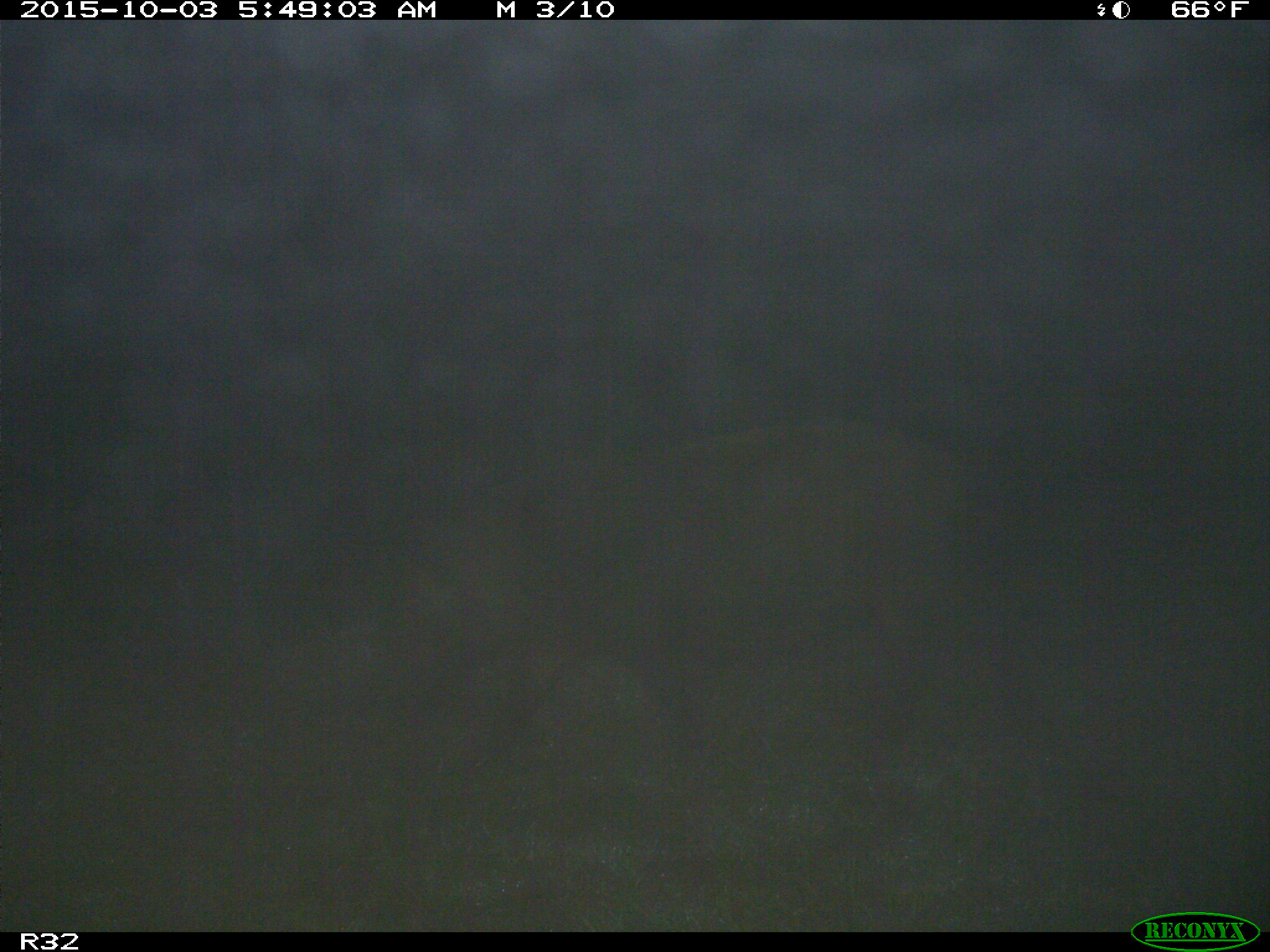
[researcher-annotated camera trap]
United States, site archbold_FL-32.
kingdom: Animalia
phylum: Chordata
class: Mammalia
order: Artiodactyla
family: Suidae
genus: Sus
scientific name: Sus scrofa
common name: wild boar